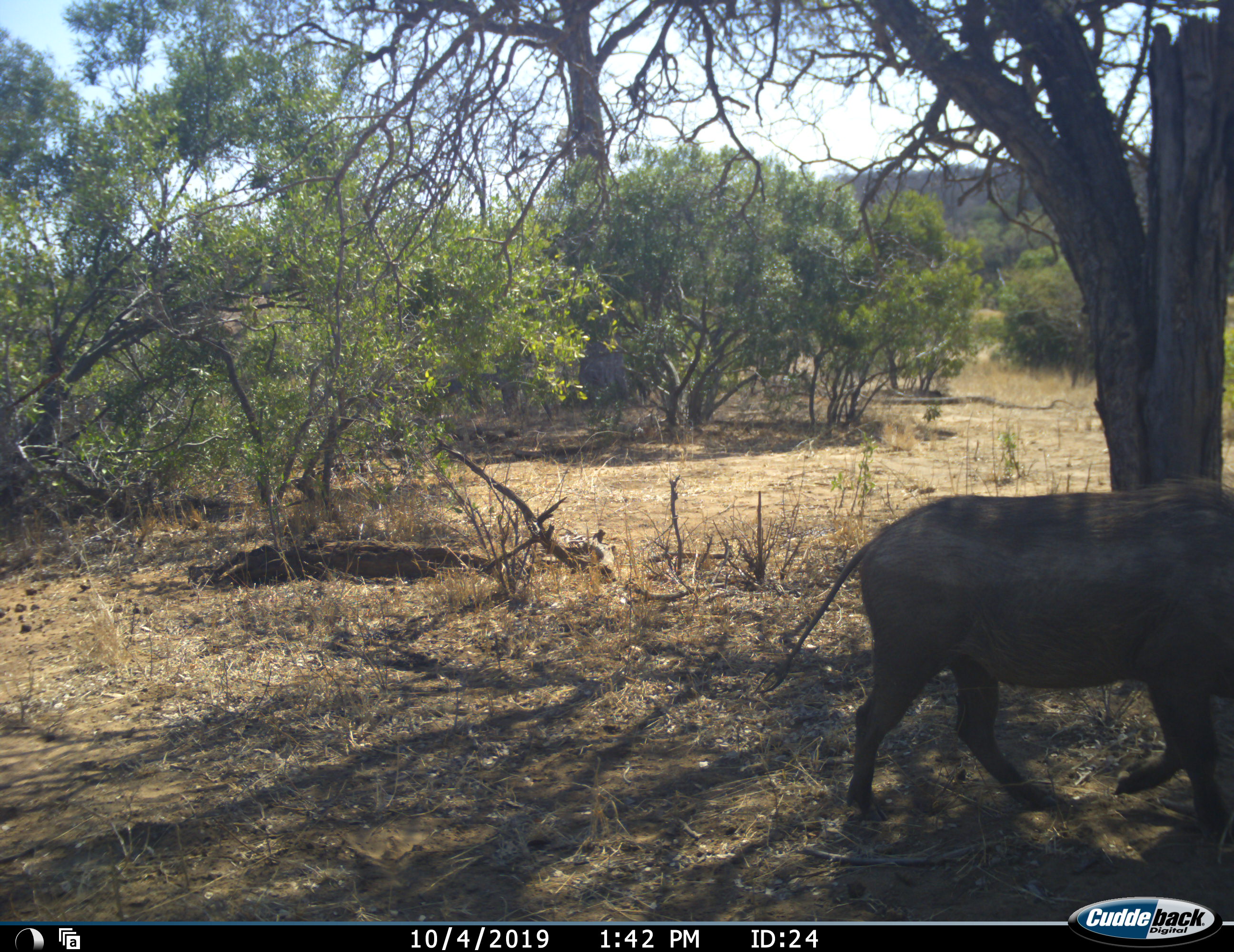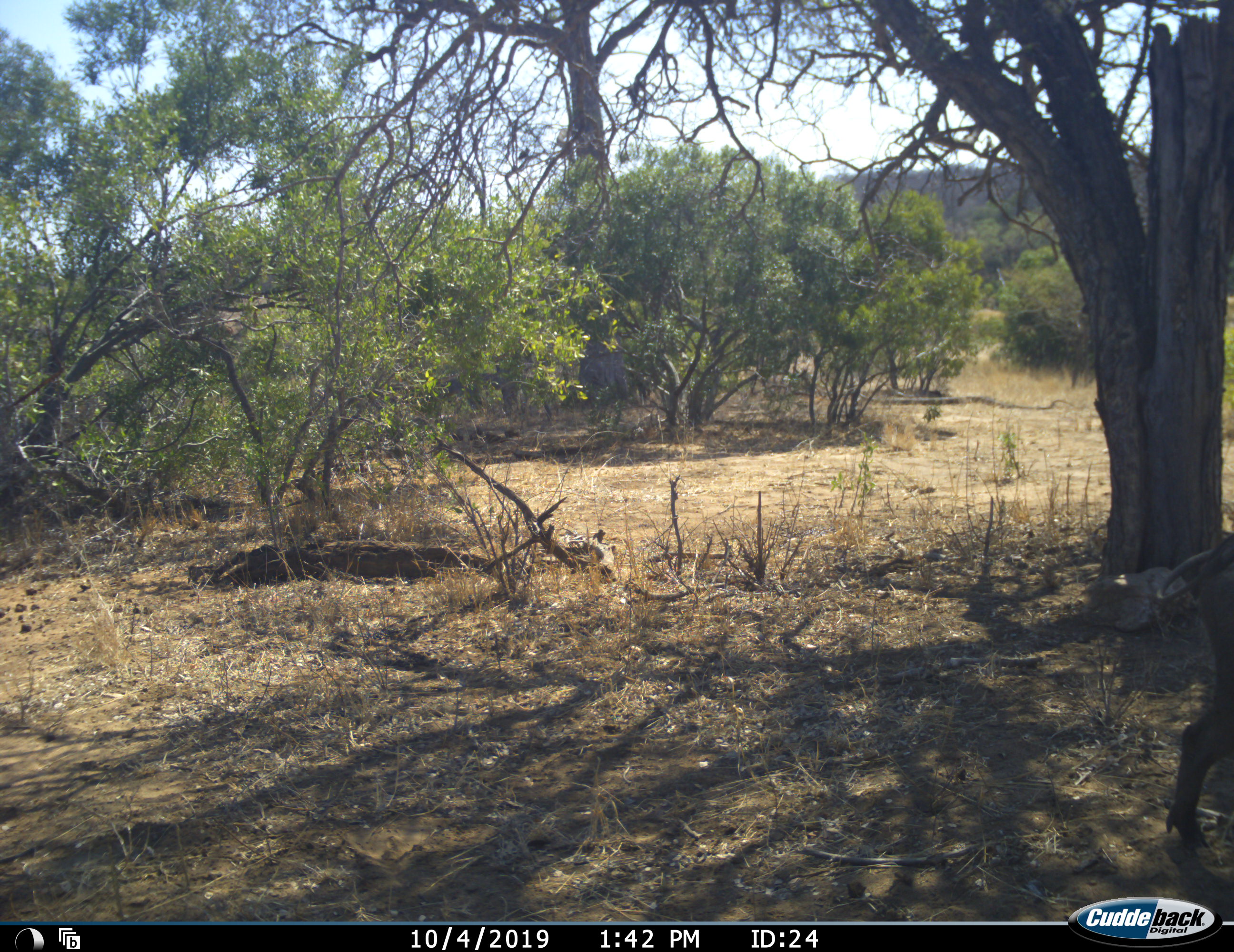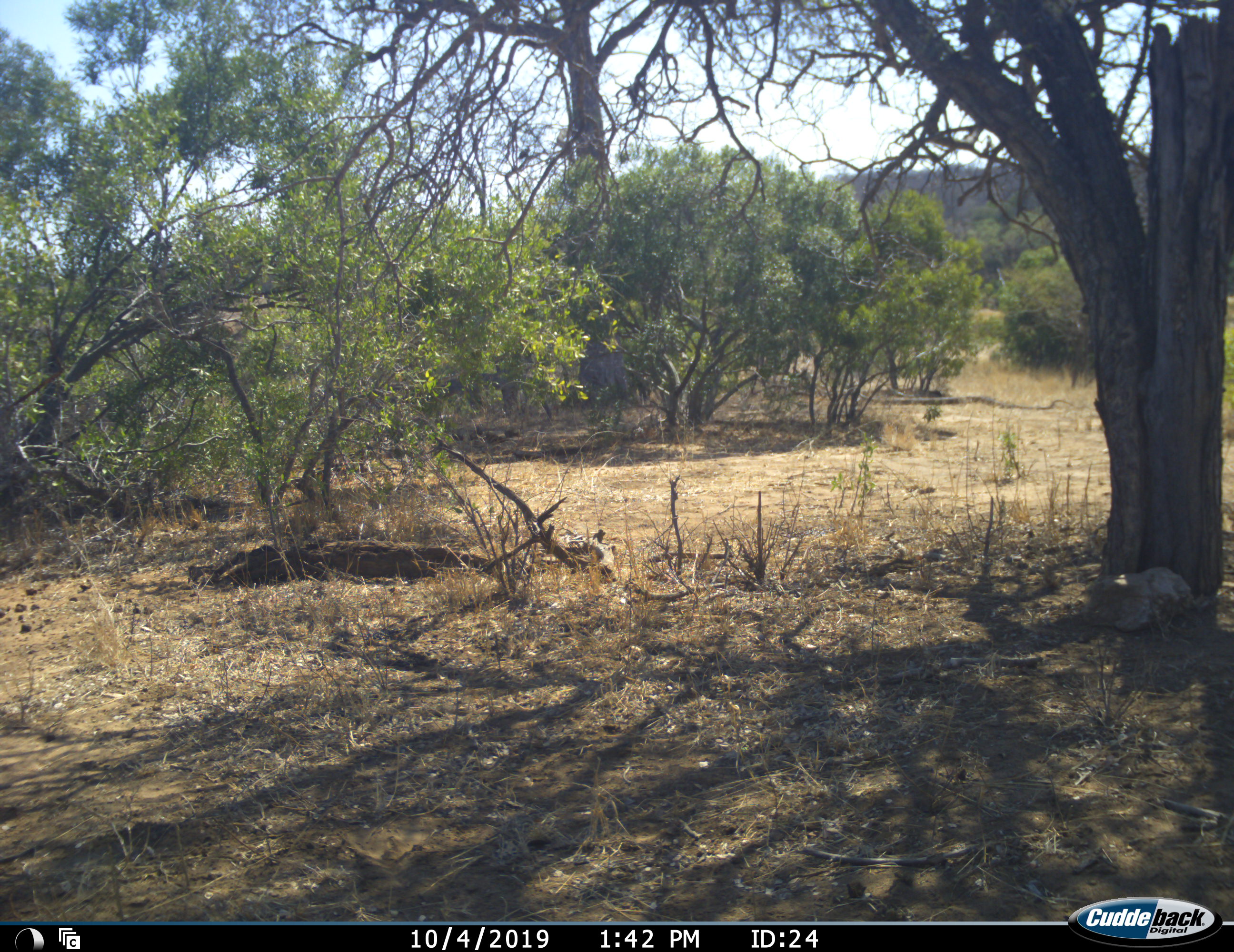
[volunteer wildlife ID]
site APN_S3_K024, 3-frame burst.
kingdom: Animalia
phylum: Chordata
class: Mammalia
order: Artiodactyla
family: Suidae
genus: Phacochoerus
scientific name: Phacochoerus africanus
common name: warthog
Warthog (Phacochoerus africanus), count 1. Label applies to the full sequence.